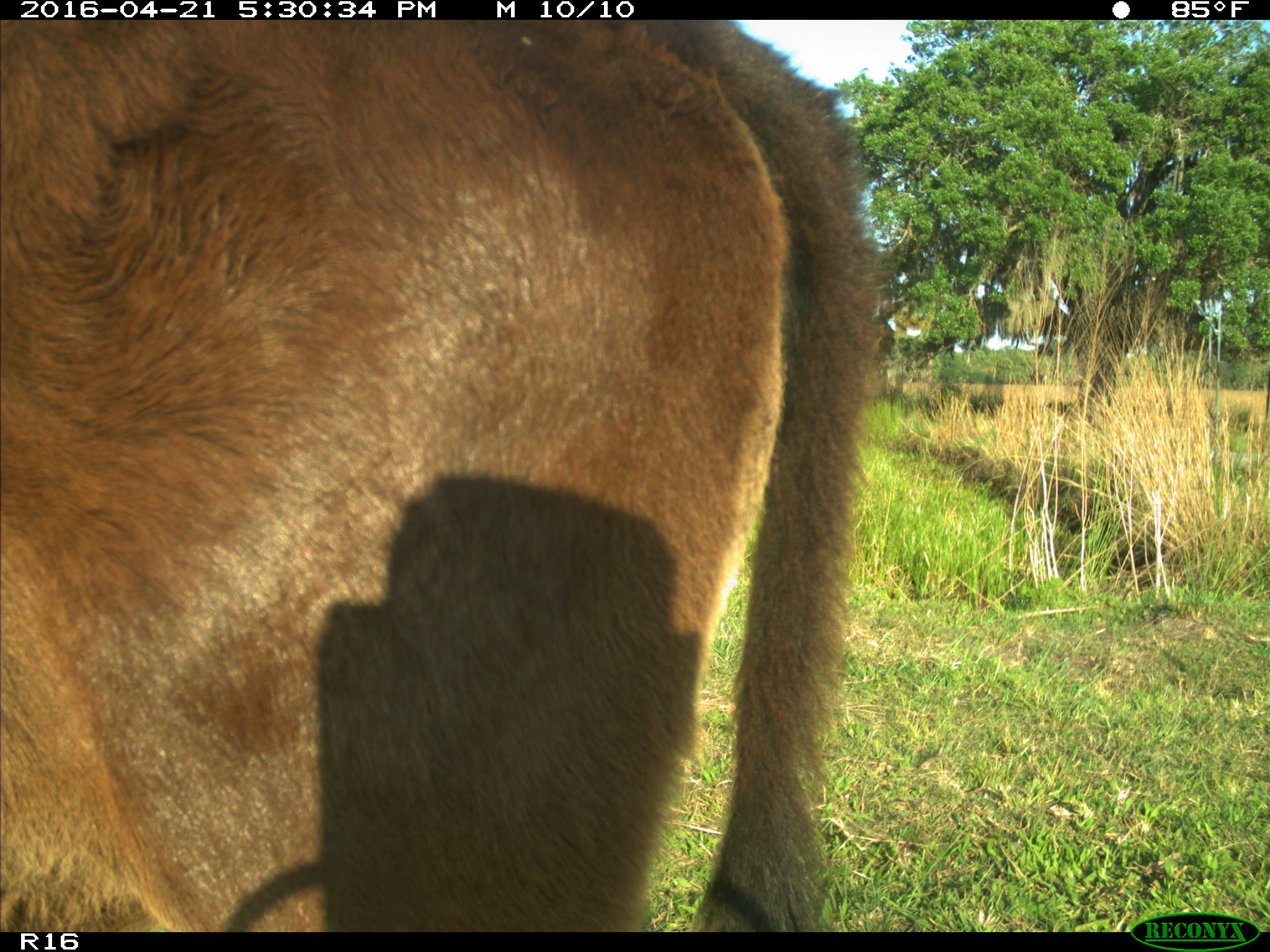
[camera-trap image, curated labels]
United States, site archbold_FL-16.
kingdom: Animalia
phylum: Chordata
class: Mammalia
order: Artiodactyla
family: Bovidae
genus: Bos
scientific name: Bos taurus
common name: domestic cow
Bos taurus (domestic cow).